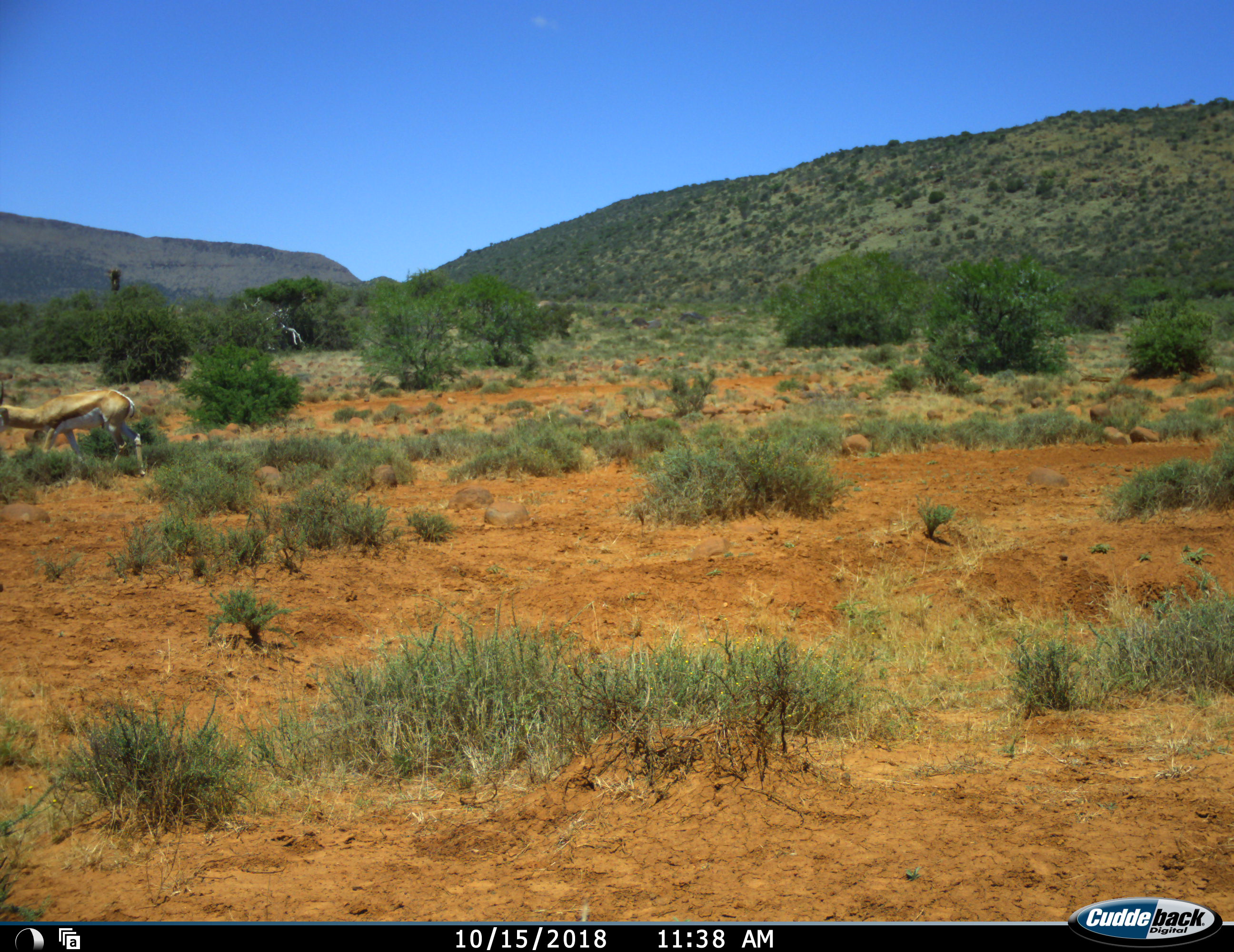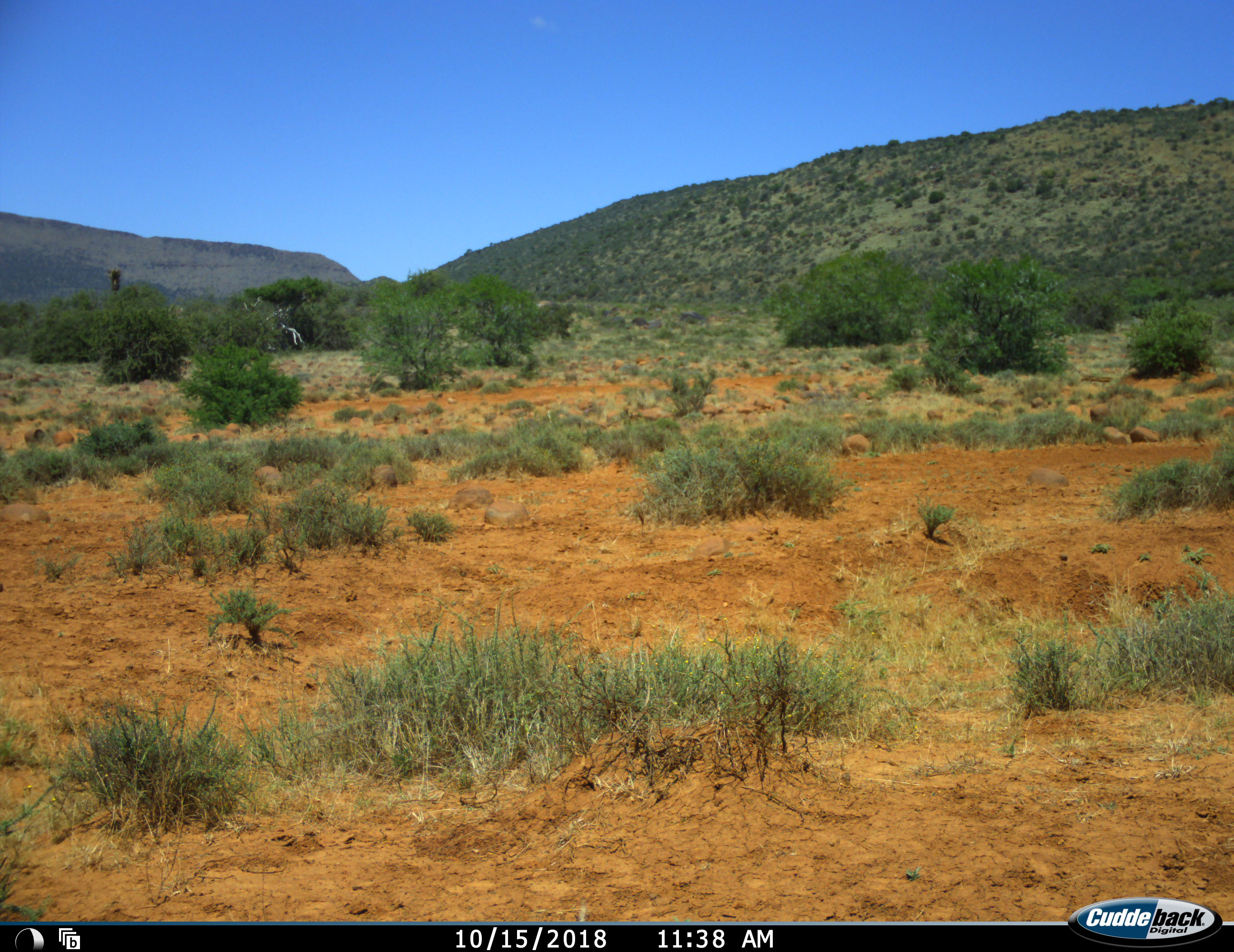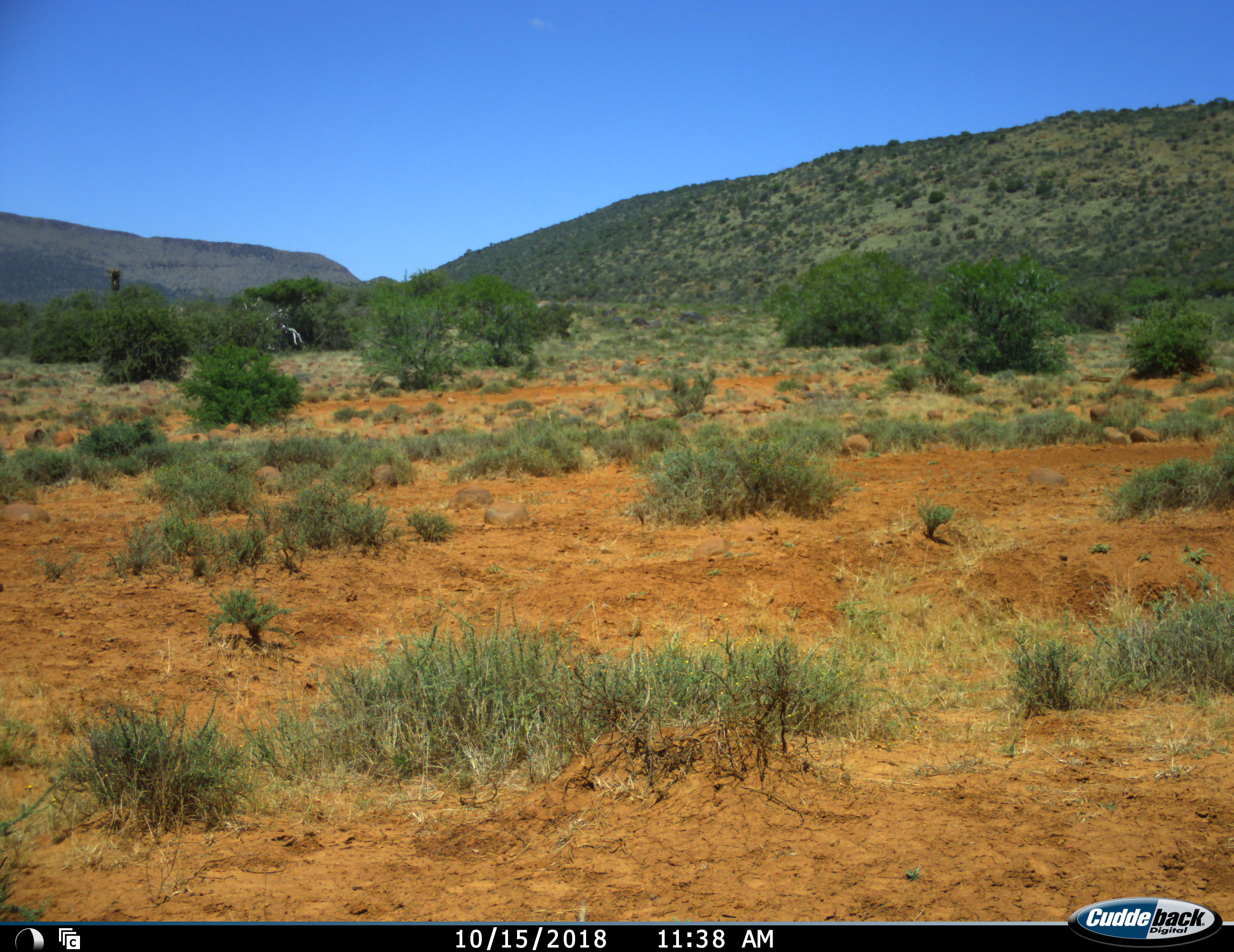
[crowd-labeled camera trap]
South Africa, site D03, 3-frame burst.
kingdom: Animalia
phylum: Chordata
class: Mammalia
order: Artiodactyla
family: Bovidae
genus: Antidorcas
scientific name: Antidorcas marsupialis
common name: springbok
Springbok (Antidorcas marsupialis), count 1. Behavior (volunteer vote fractions): standing 12%, resting 0%, moving 100%, interacting 0%. Young present (vote fraction): 0%. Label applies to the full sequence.